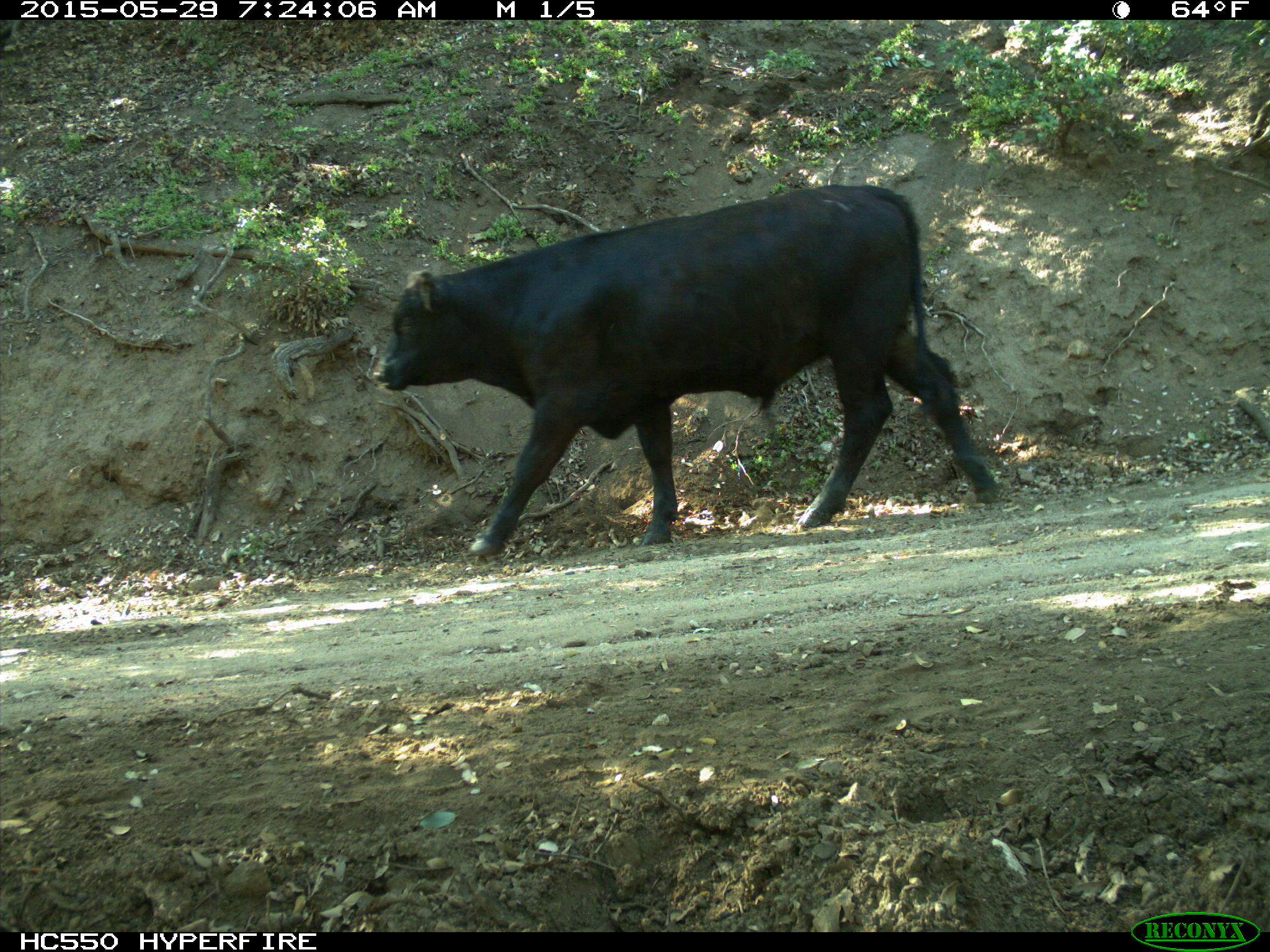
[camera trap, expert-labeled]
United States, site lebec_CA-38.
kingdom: Animalia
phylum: Chordata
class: Mammalia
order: Artiodactyla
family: Bovidae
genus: Bos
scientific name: Bos taurus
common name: domestic cow